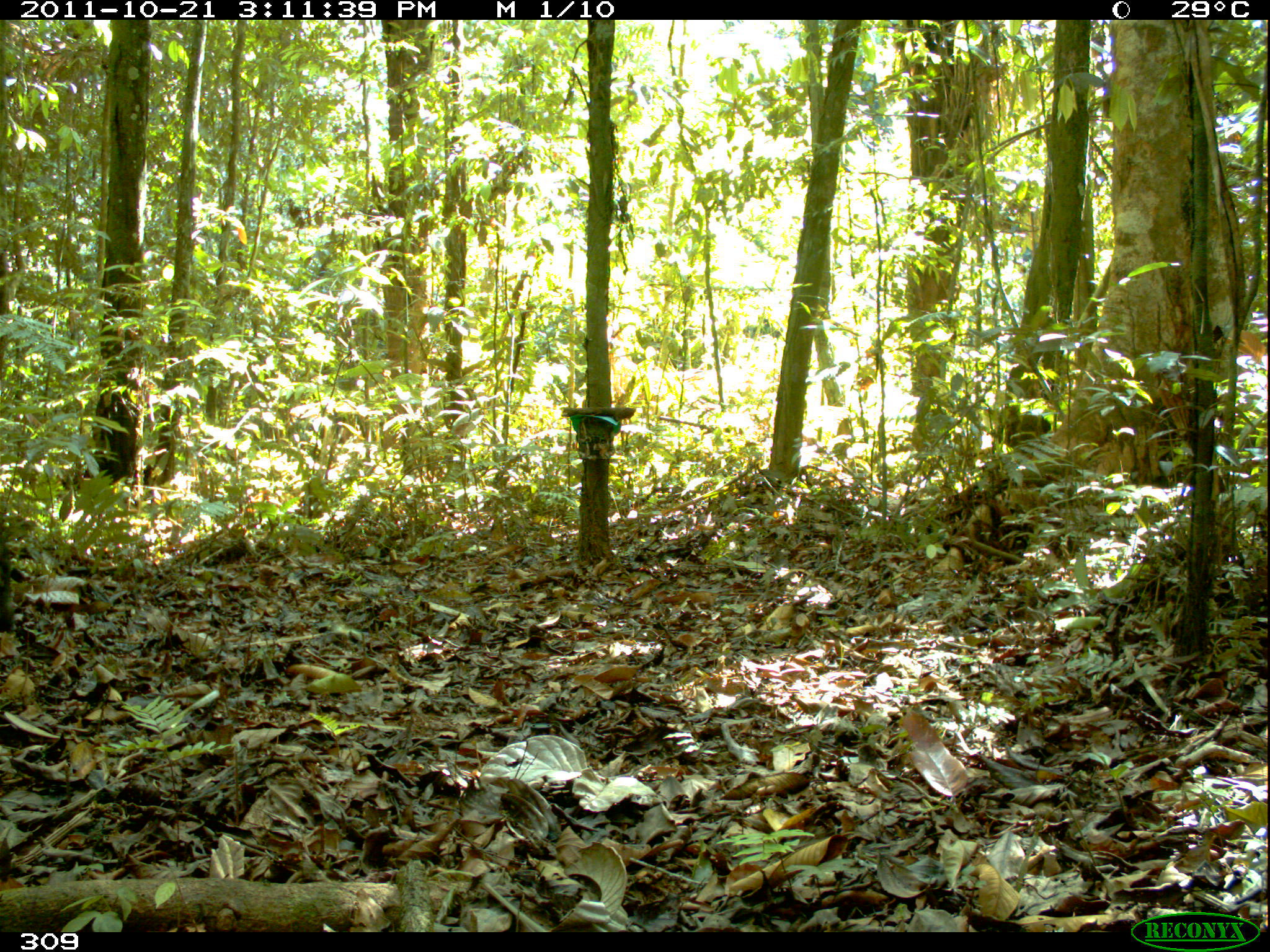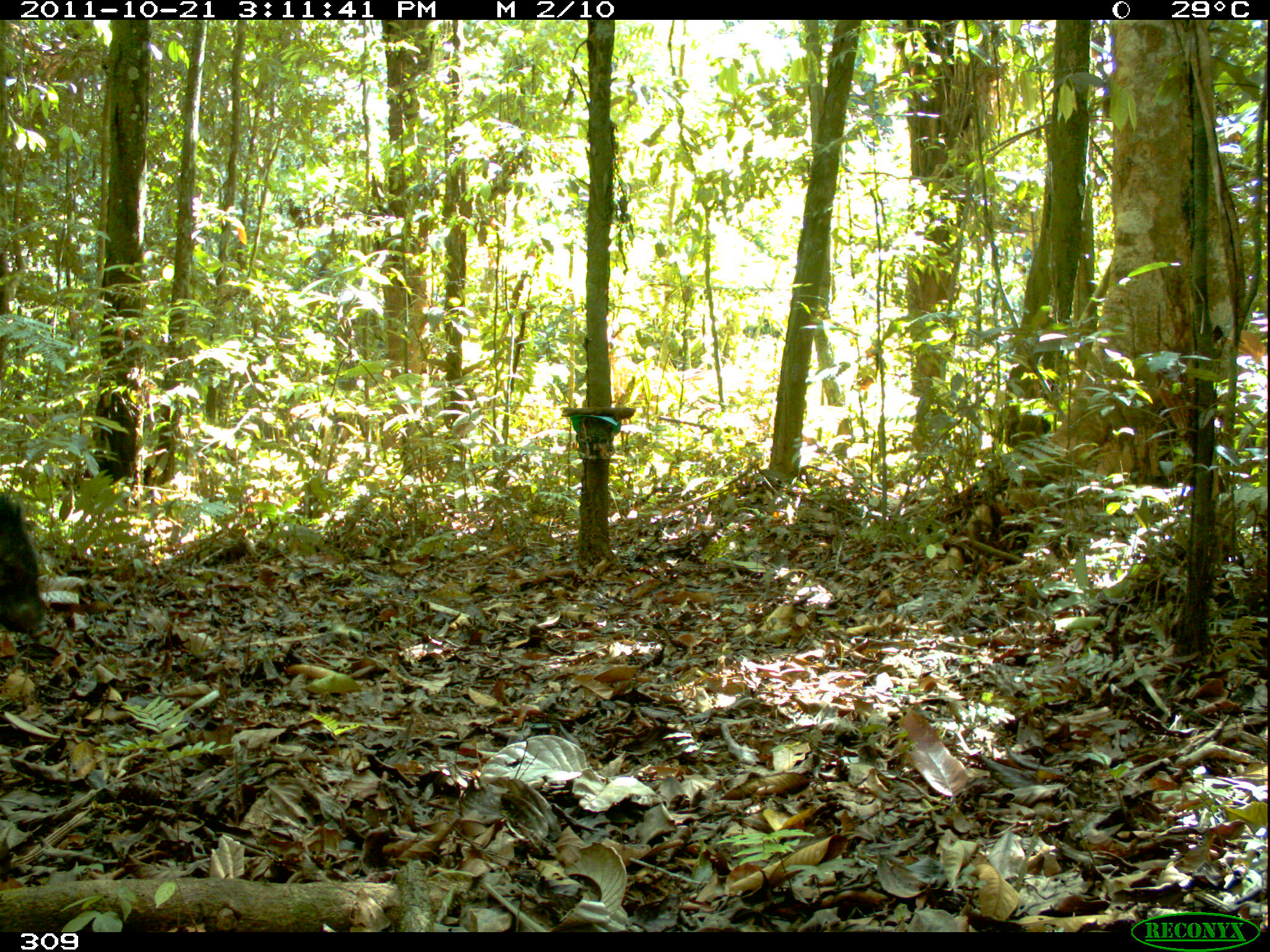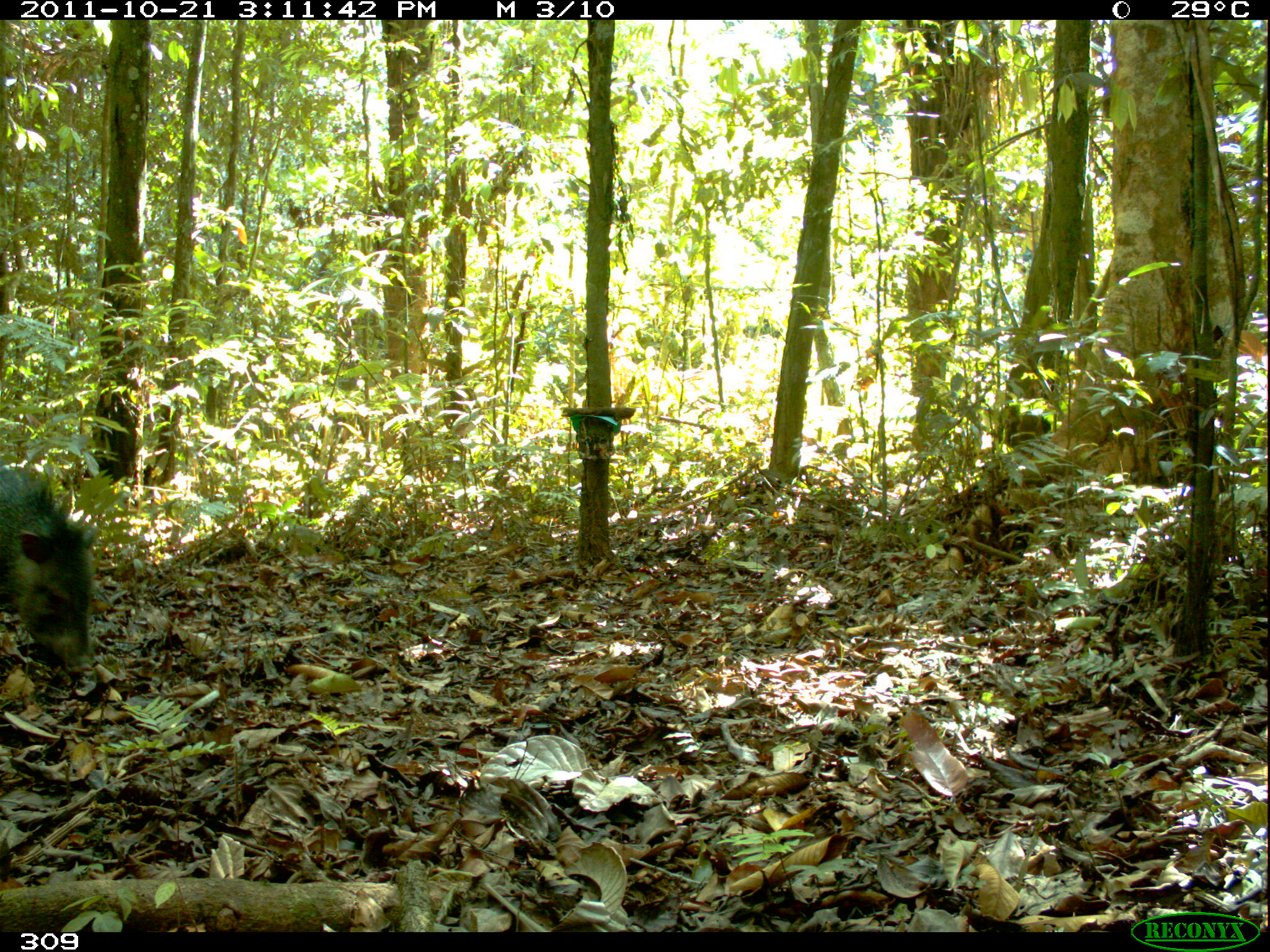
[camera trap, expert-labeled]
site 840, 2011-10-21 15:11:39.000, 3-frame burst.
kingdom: Animalia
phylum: Chordata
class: Mammalia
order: Artiodactyla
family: Tayassuidae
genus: Pecari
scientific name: Pecari tajacu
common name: collared peccary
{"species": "Pecari tajacu (collared peccary)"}